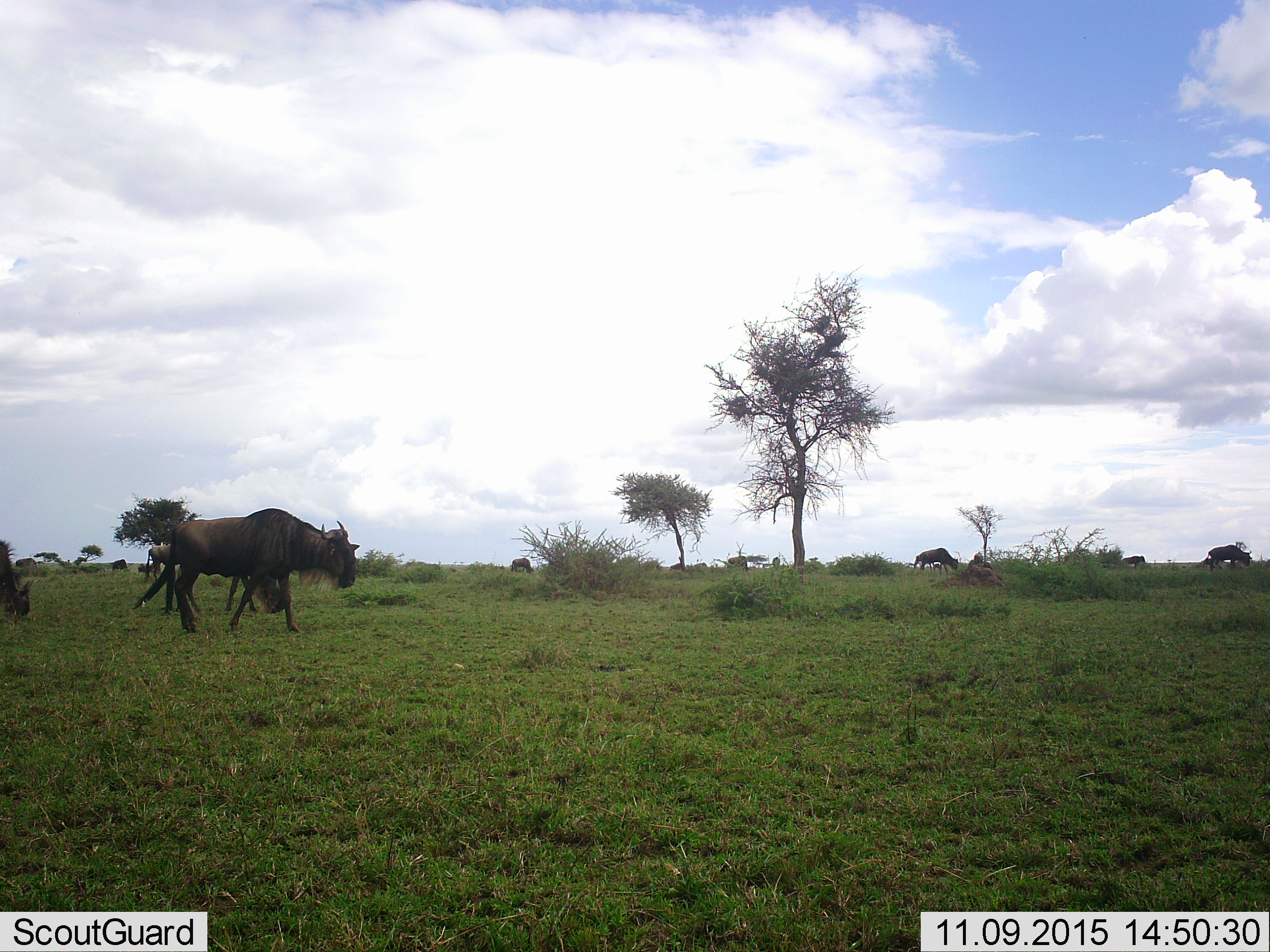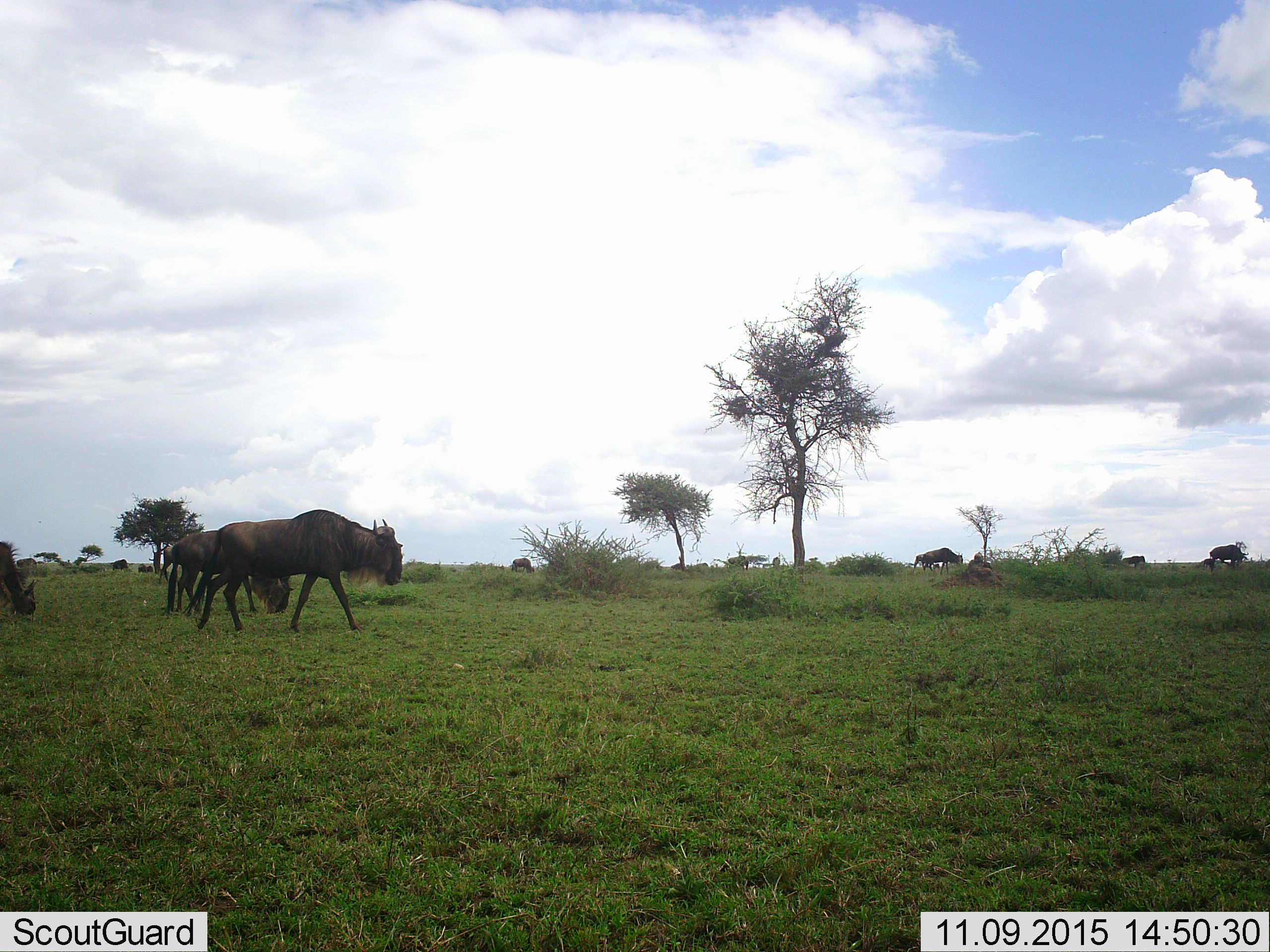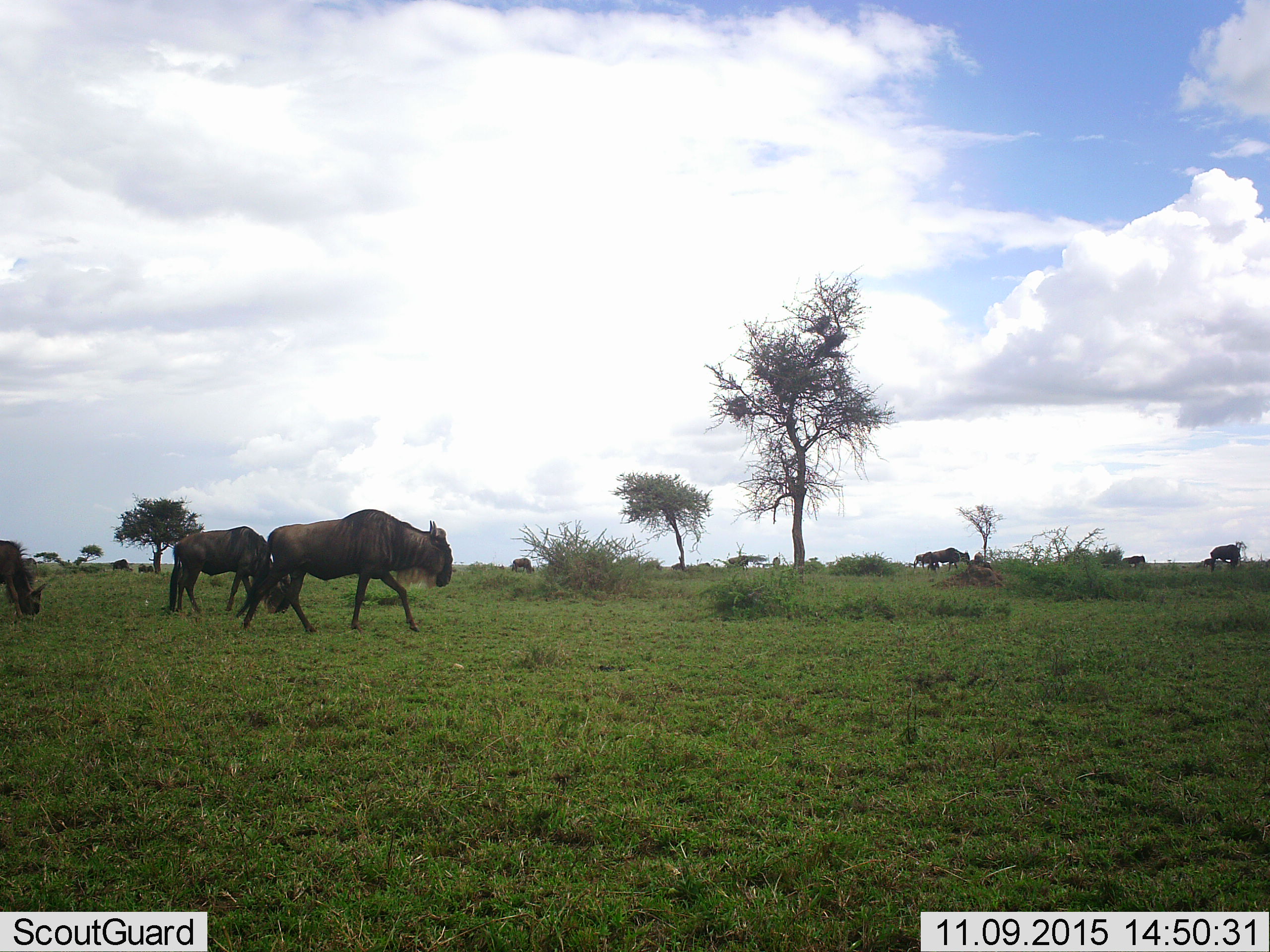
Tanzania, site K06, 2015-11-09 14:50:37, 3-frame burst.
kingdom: Animalia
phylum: Chordata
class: Mammalia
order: Artiodactyla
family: Bovidae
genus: Connochaetes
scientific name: Connochaetes taurinus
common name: blue wildebeest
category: wildebeest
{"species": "wildebeest (blue wildebeest) (Connochaetes taurinus)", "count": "11-50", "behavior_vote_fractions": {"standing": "62%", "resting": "12%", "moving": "100%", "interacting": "12%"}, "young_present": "0%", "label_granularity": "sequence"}